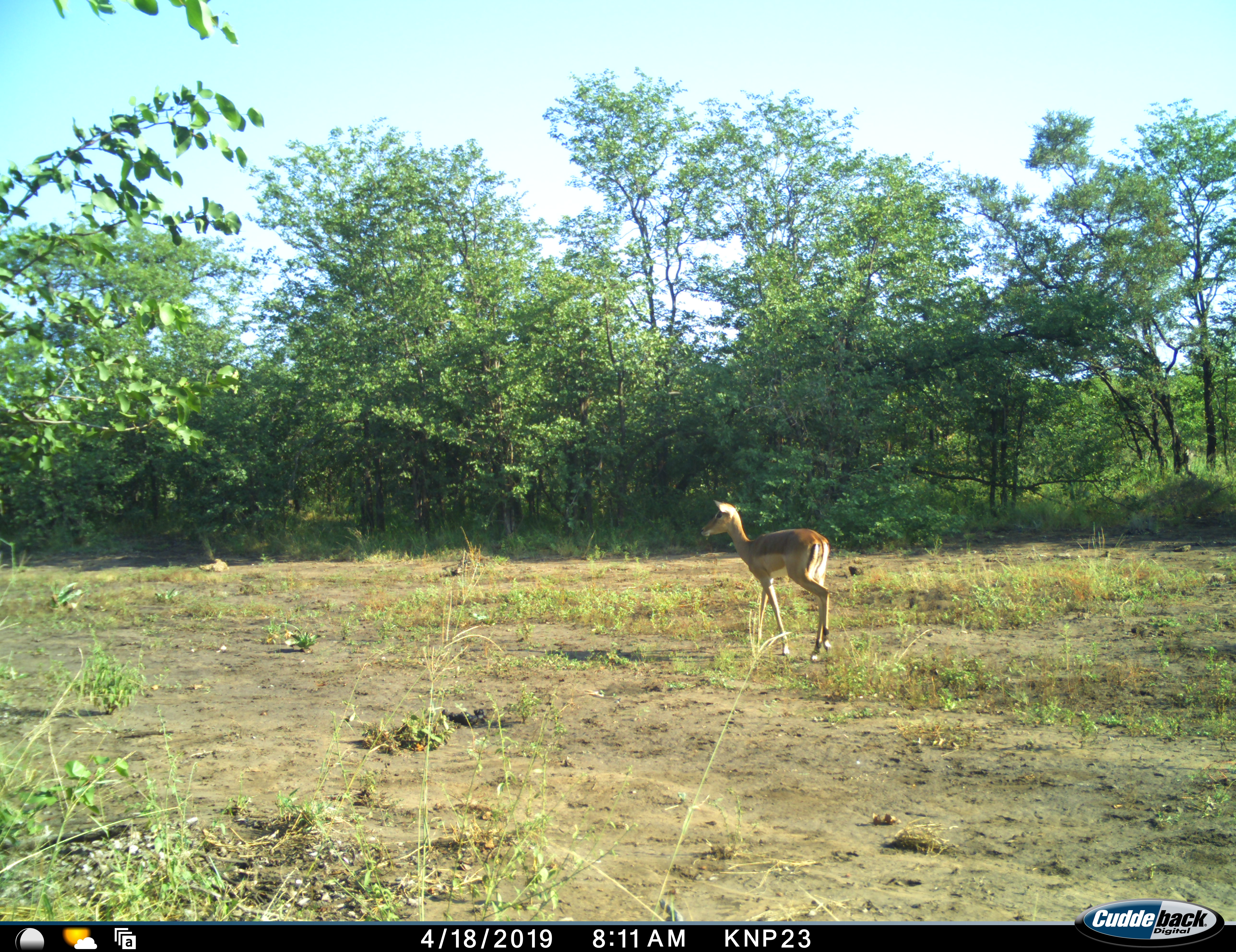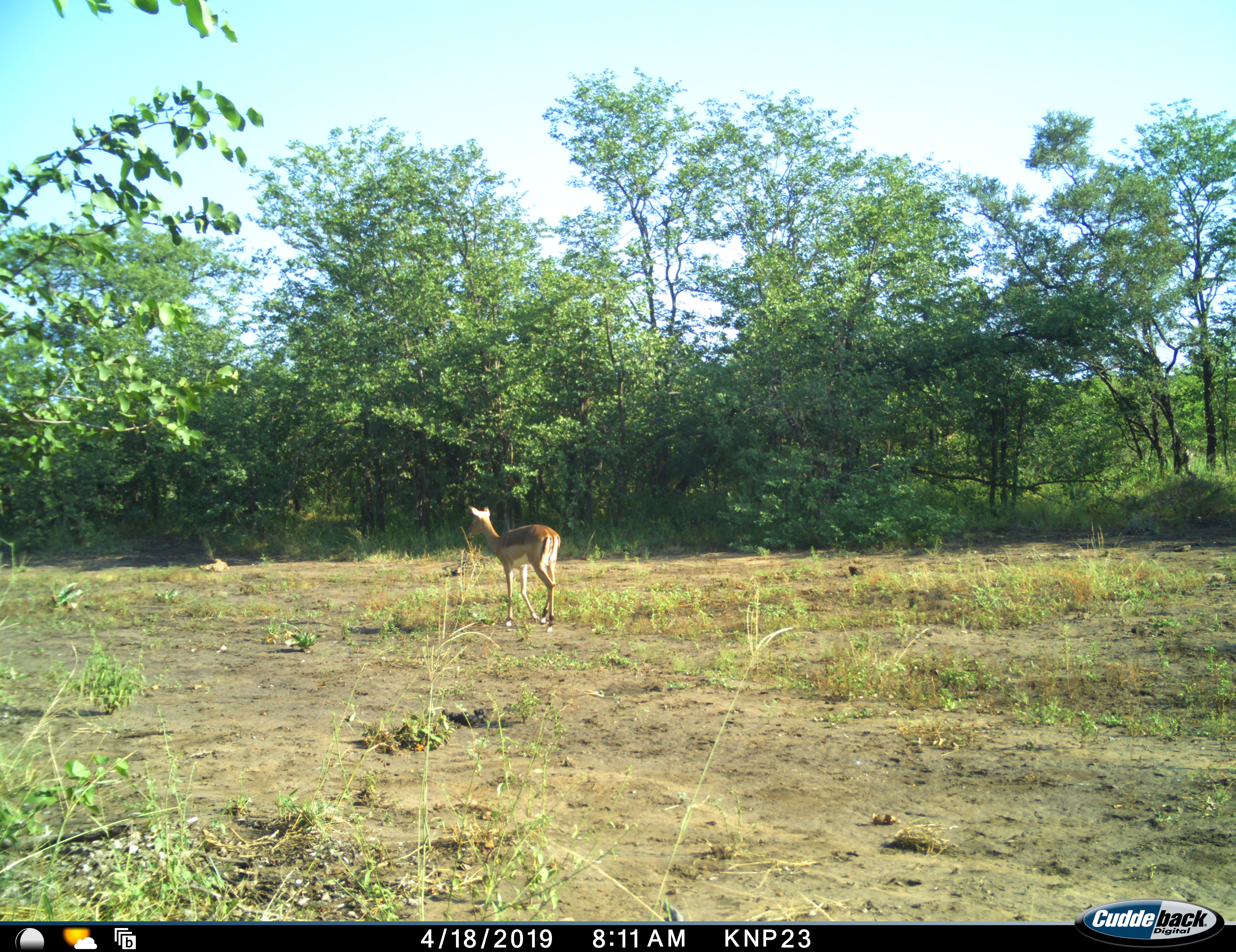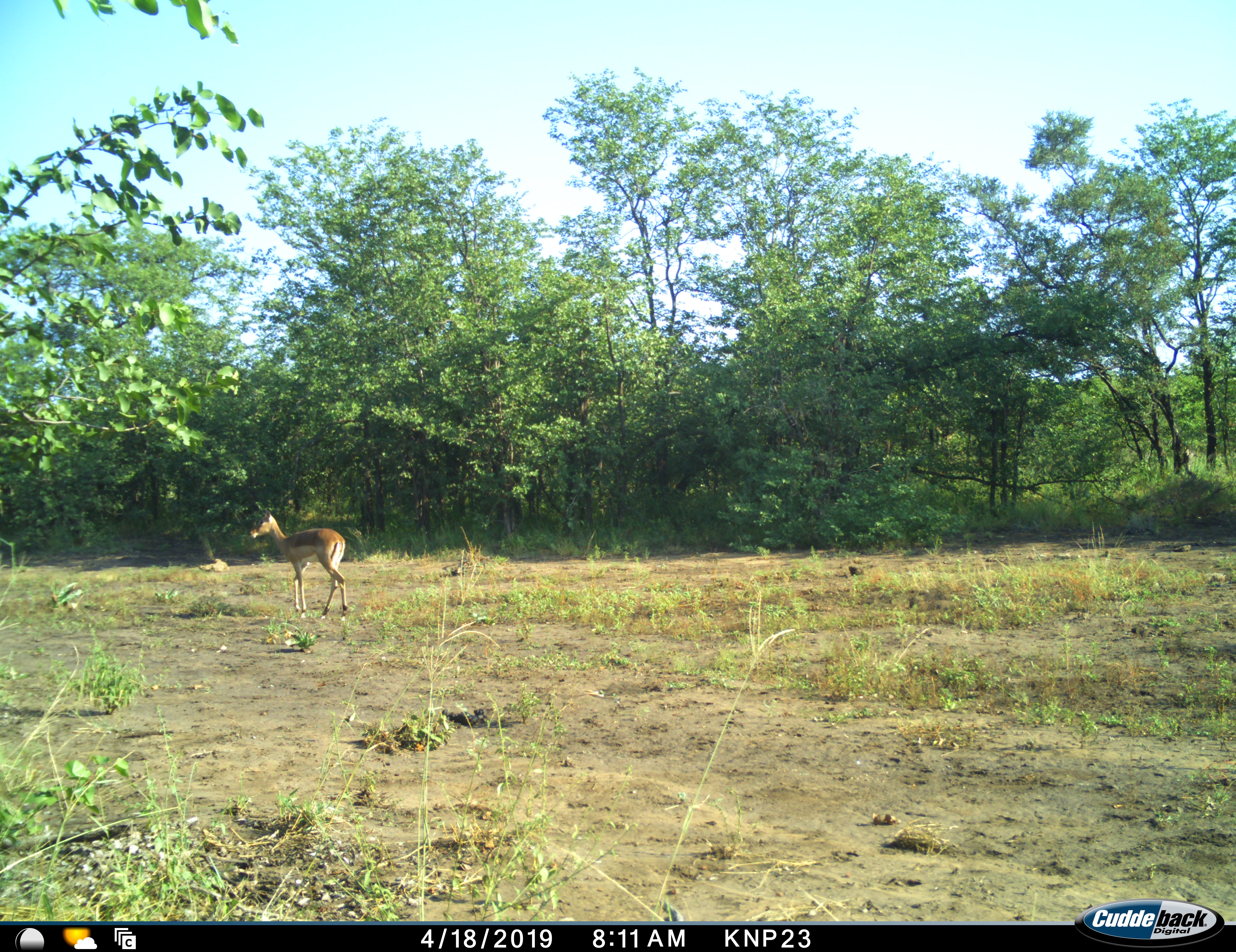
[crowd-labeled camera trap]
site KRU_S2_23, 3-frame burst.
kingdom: Animalia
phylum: Chordata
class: Mammalia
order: Artiodactyla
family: Bovidae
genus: Aepyceros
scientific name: Aepyceros melampus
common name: impala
Impala (Aepyceros melampus), count 1. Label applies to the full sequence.